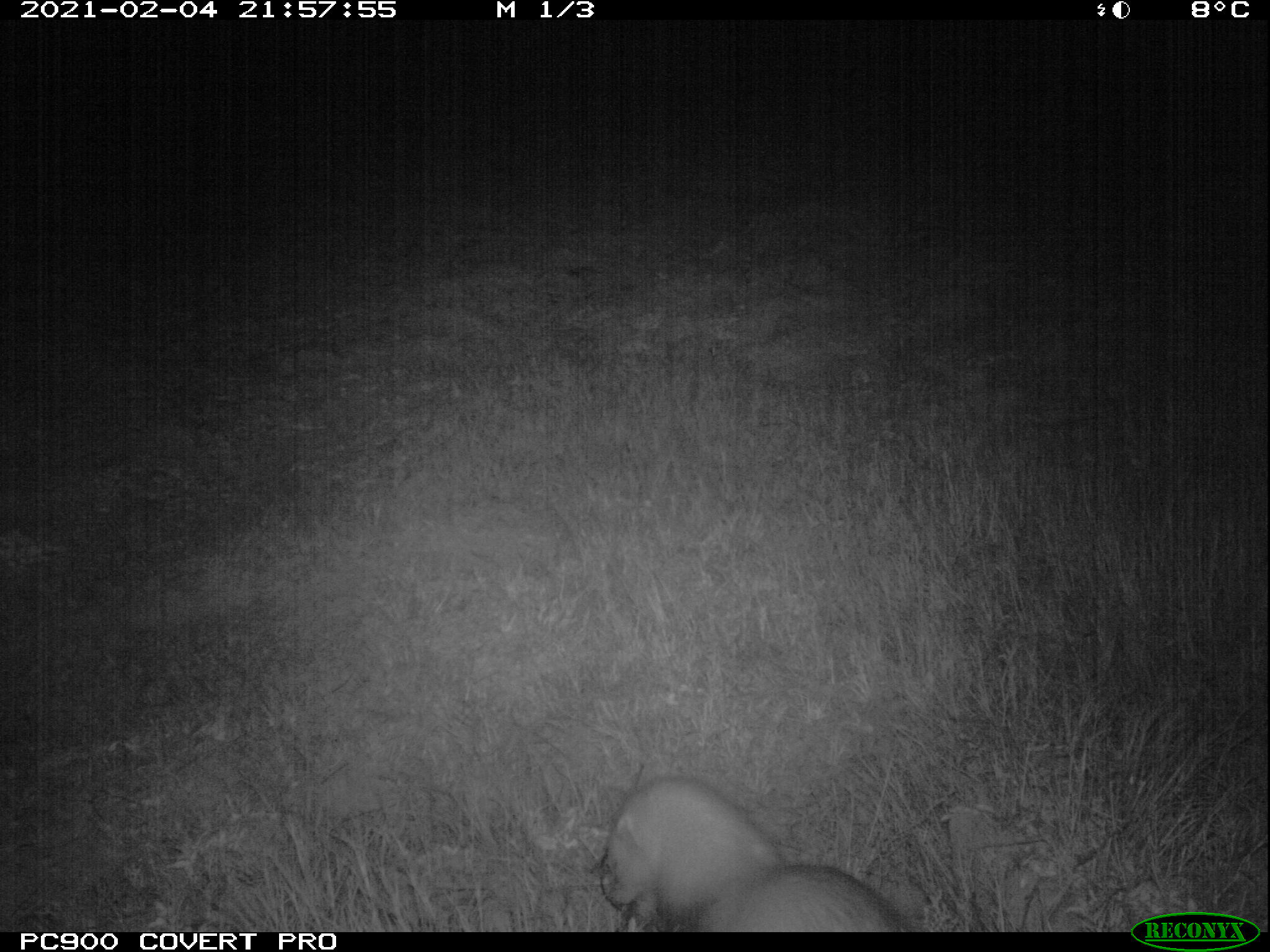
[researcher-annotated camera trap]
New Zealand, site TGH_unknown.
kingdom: Animalia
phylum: Chordata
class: Mammalia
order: Carnivora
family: Mustelidae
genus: Mustela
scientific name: Mustela furo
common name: ferret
Ferret (Mustela furo).